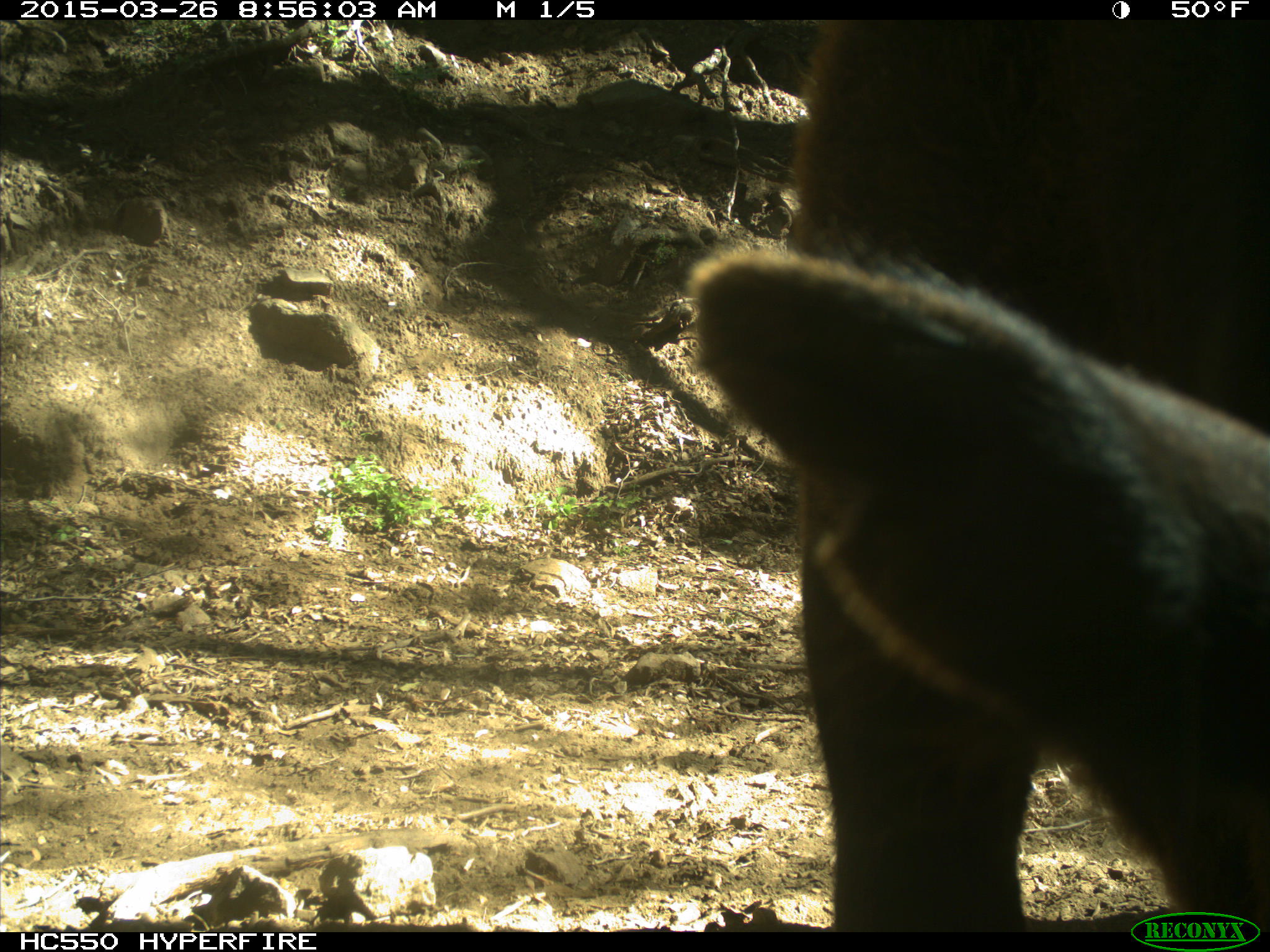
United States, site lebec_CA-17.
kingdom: Animalia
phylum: Chordata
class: Mammalia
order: Artiodactyla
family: Bovidae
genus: Bos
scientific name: Bos taurus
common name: domestic cow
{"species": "Bos taurus (domestic cow)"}